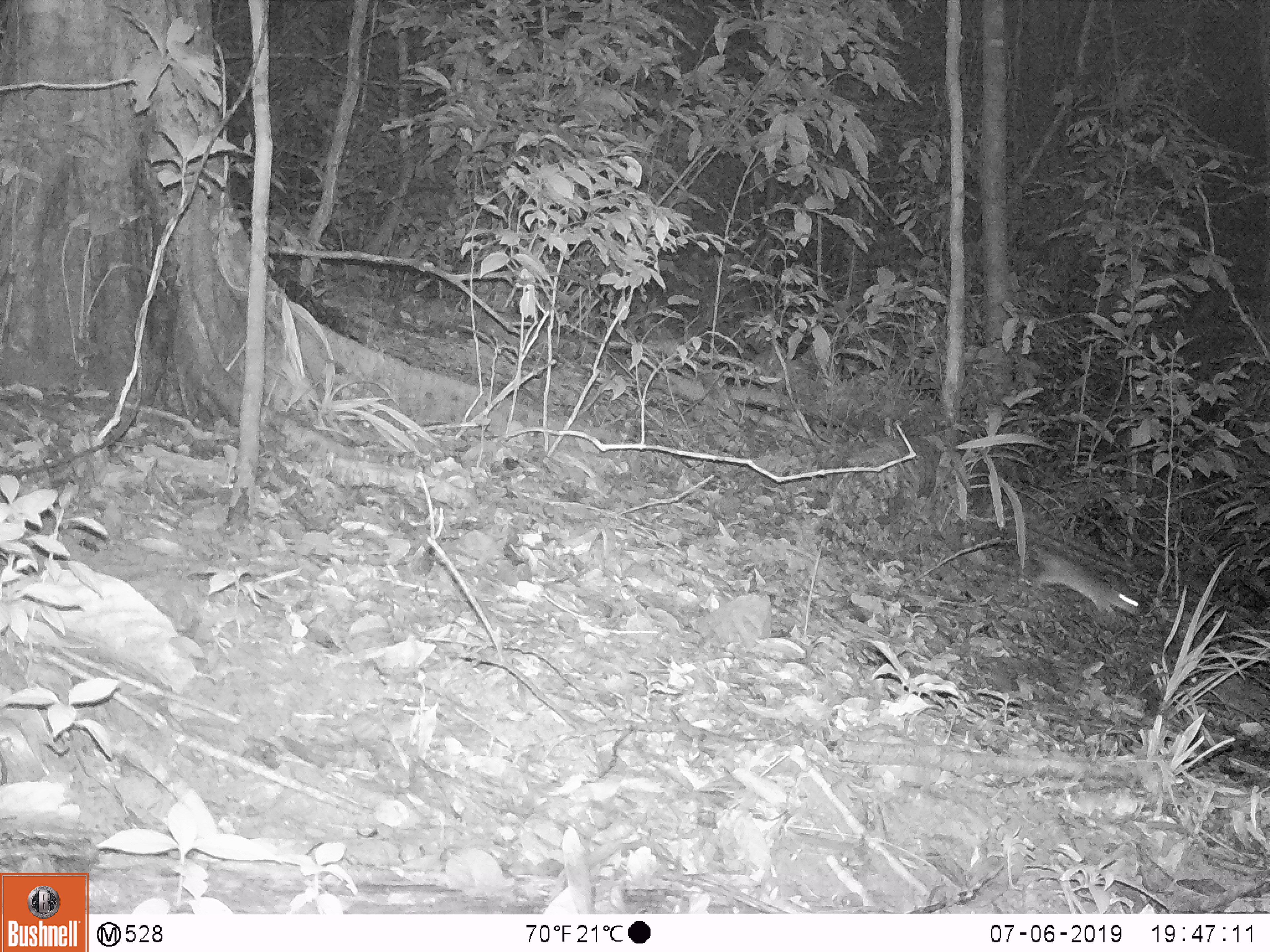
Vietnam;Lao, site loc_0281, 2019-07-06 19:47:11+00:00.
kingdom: Animalia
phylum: Chordata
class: Mammalia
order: Rodentia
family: Muridae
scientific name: Muridae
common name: old-world mice and rats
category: unidentified murid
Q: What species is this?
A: Unidentified murid (old-world mice and rats) (Muridae).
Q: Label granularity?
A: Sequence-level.